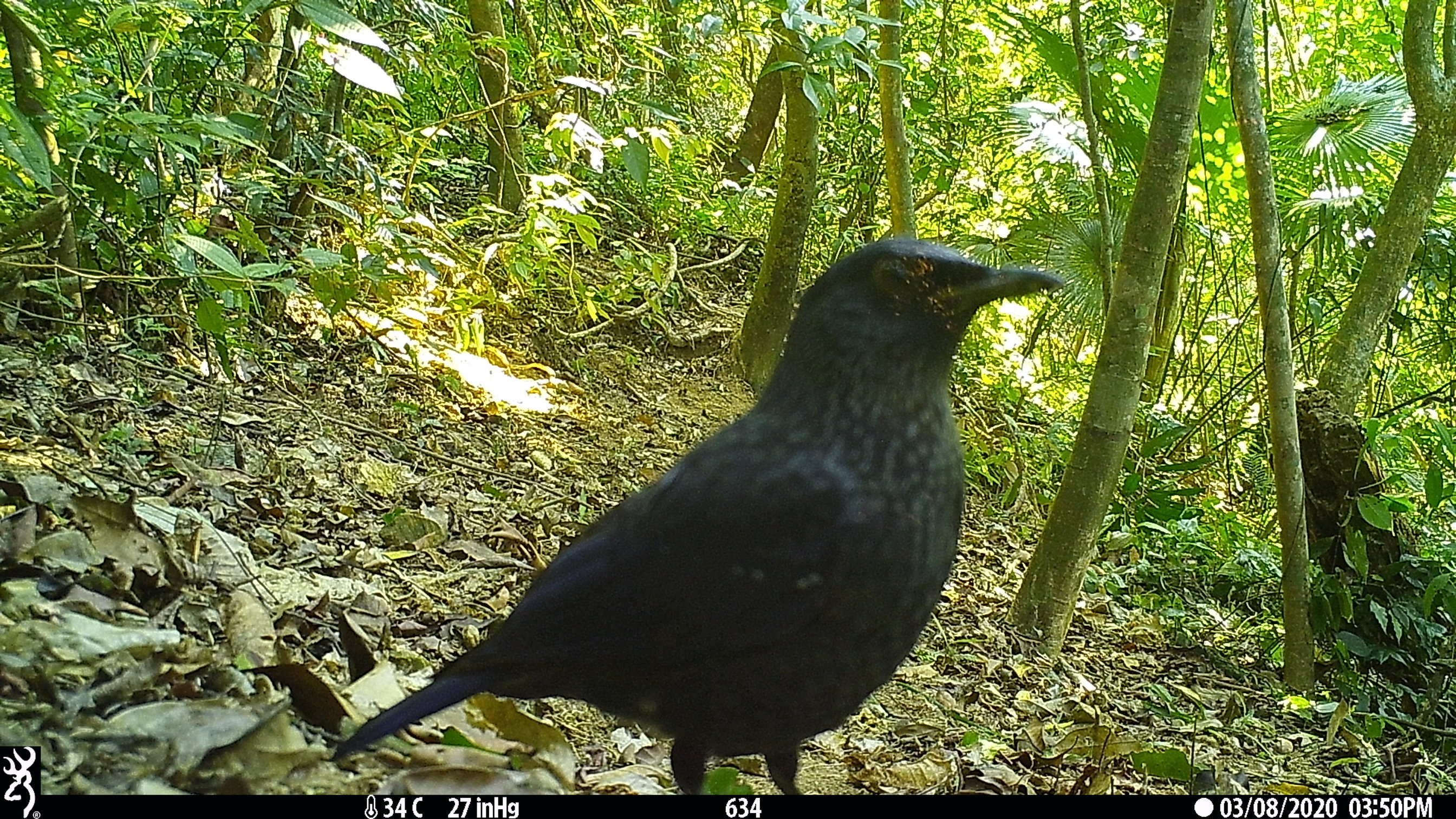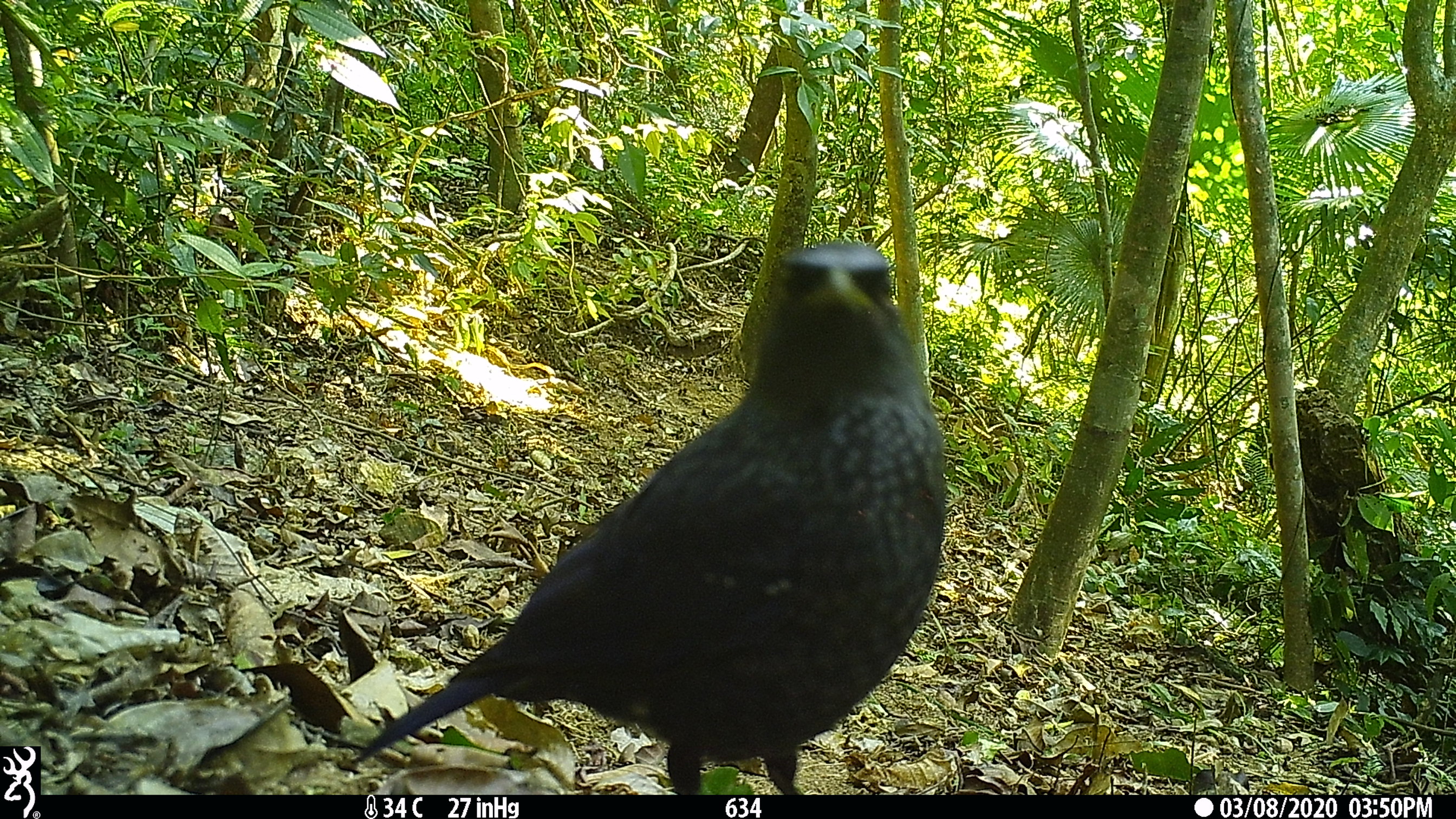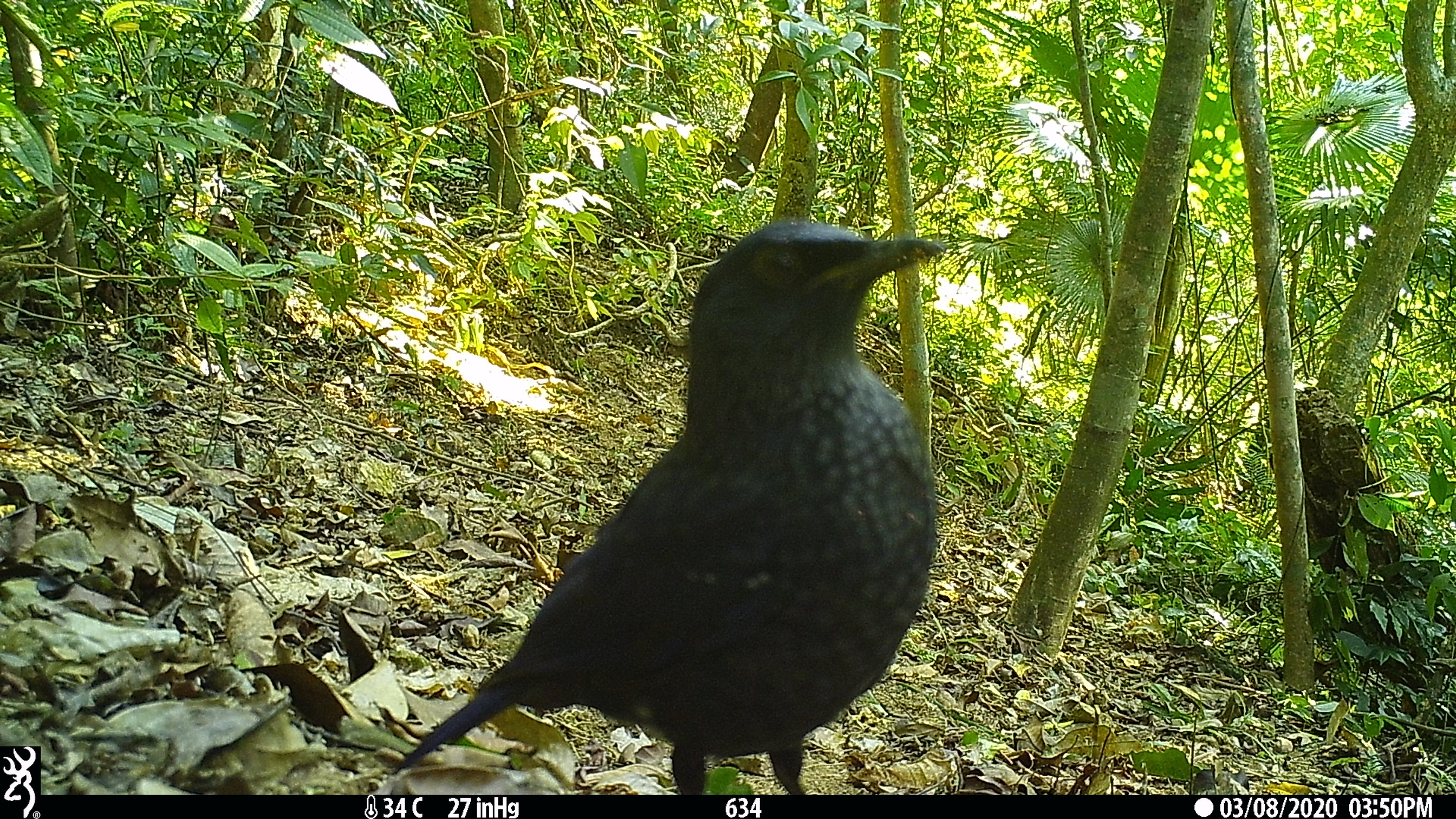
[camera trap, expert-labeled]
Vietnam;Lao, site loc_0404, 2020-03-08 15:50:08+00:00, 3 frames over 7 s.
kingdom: Animalia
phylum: Chordata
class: Aves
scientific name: Aves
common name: bird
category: unidentified bird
Unidentified bird (bird) (Aves). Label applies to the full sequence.